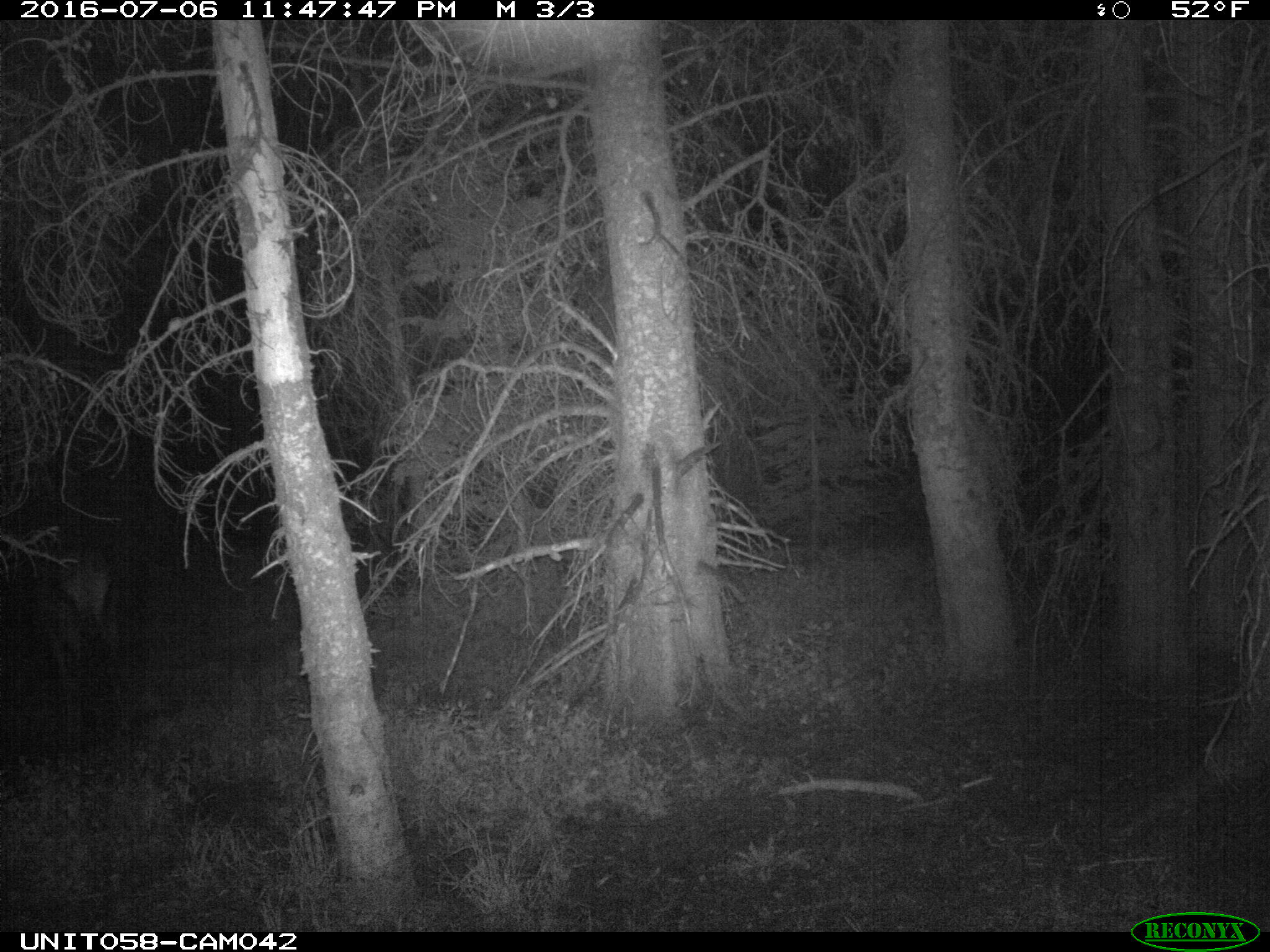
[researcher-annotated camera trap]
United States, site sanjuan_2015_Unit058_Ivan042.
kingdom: Animalia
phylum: Chordata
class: Mammalia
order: Artiodactyla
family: Cervidae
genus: Cervus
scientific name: Cervus elaphus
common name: red deer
Cervus elaphus (red deer).